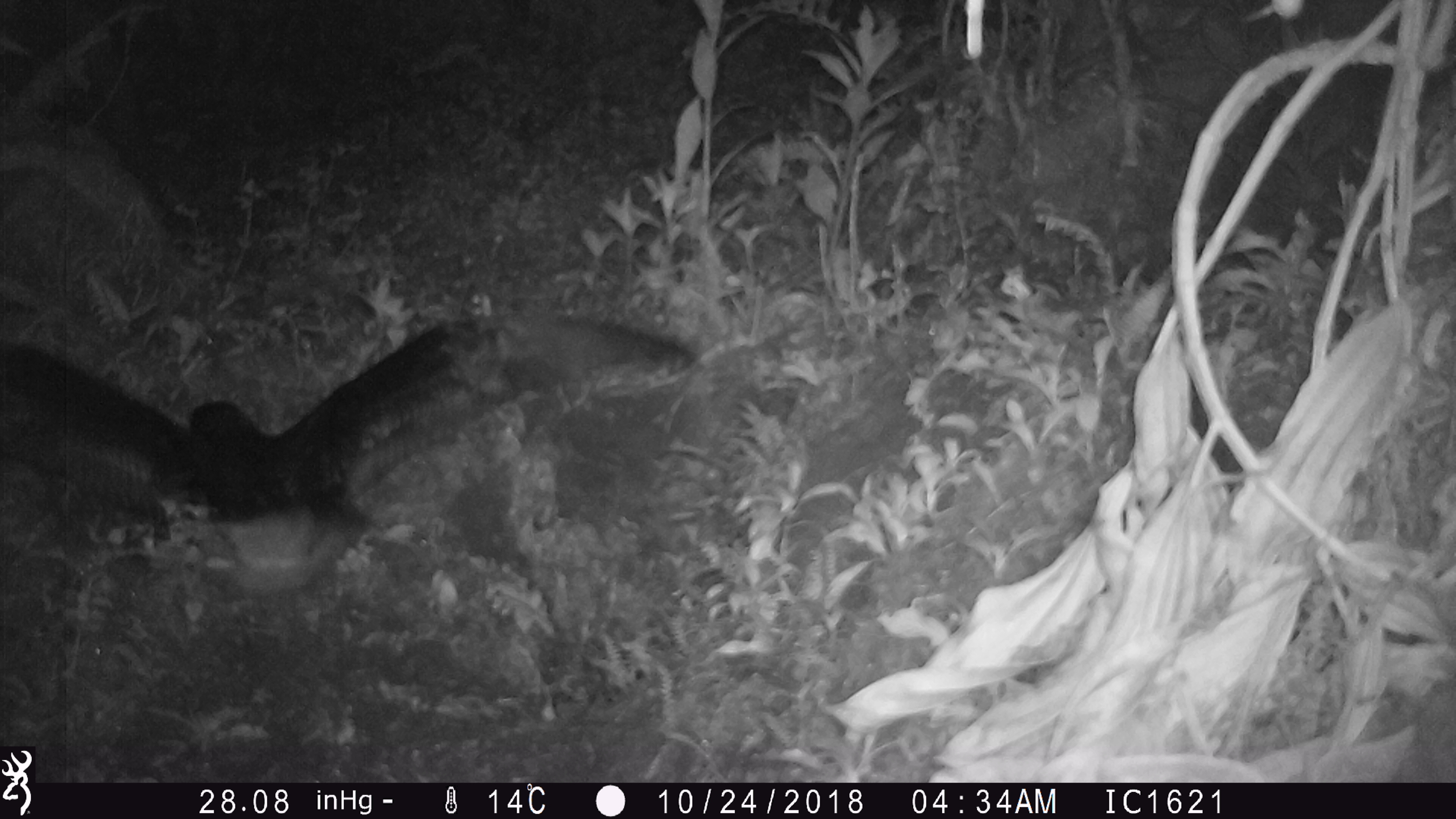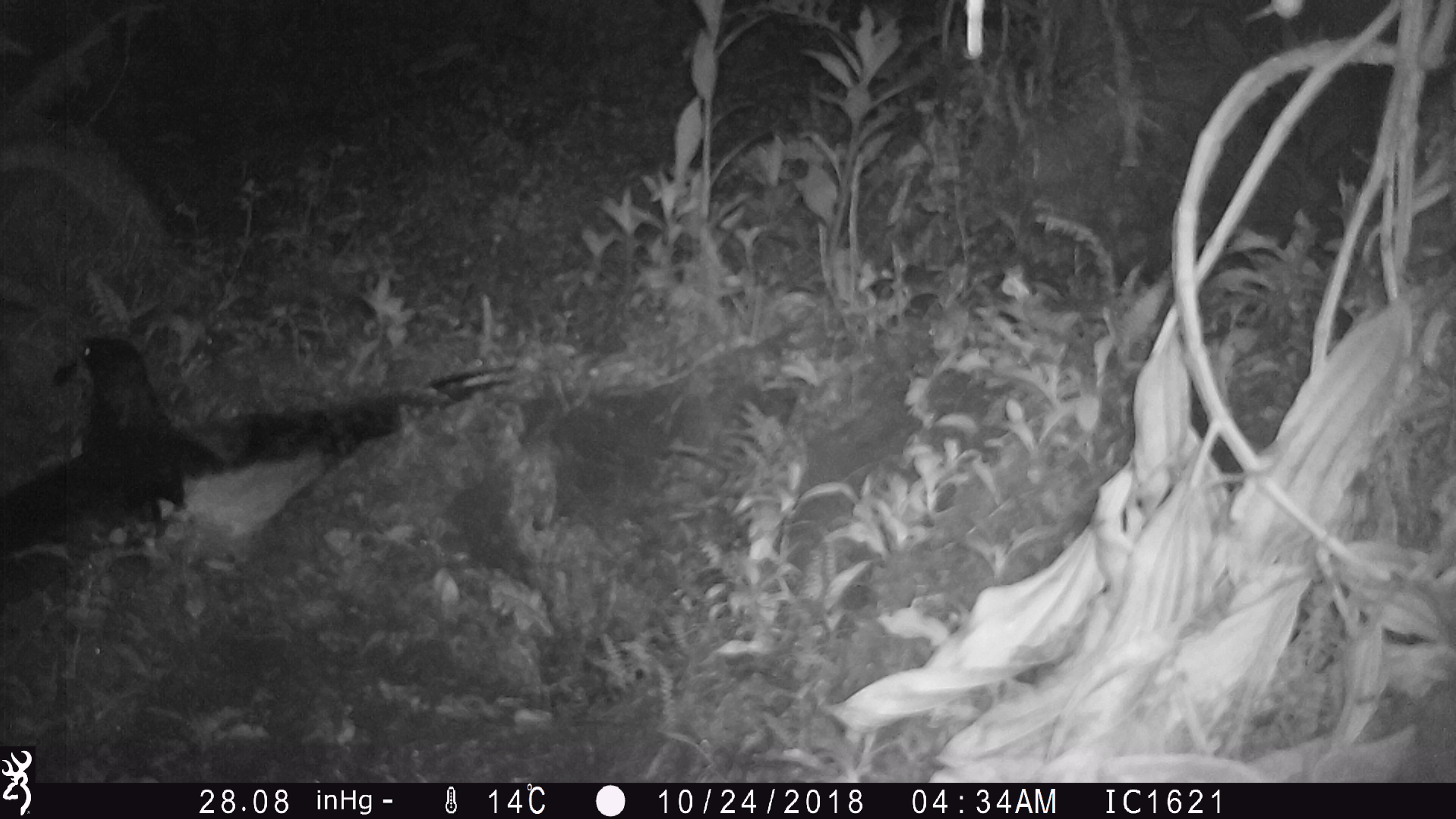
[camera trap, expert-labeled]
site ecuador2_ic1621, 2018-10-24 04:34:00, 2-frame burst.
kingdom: Animalia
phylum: Chordata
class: Aves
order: Procellariiformes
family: Procellariidae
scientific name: Procellariidae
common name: petrel chick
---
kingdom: Animalia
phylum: Chordata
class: Aves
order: Procellariiformes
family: Procellariidae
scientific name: Procellariidae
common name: petrel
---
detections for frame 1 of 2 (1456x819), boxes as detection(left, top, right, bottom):
petrel chick: detection(0, 305, 712, 602)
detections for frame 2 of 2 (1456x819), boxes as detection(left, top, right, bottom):
petrel: detection(6, 325, 521, 599)